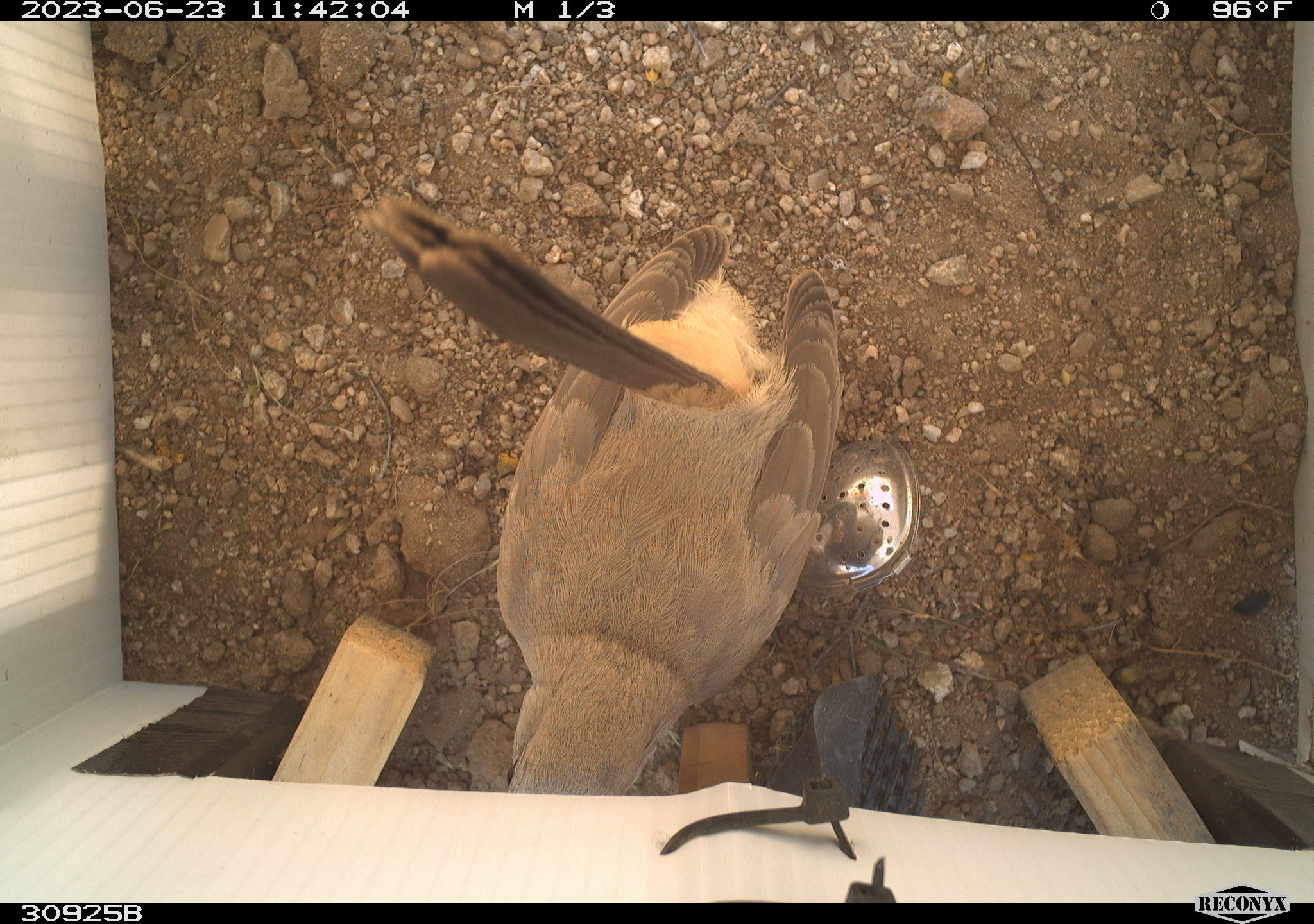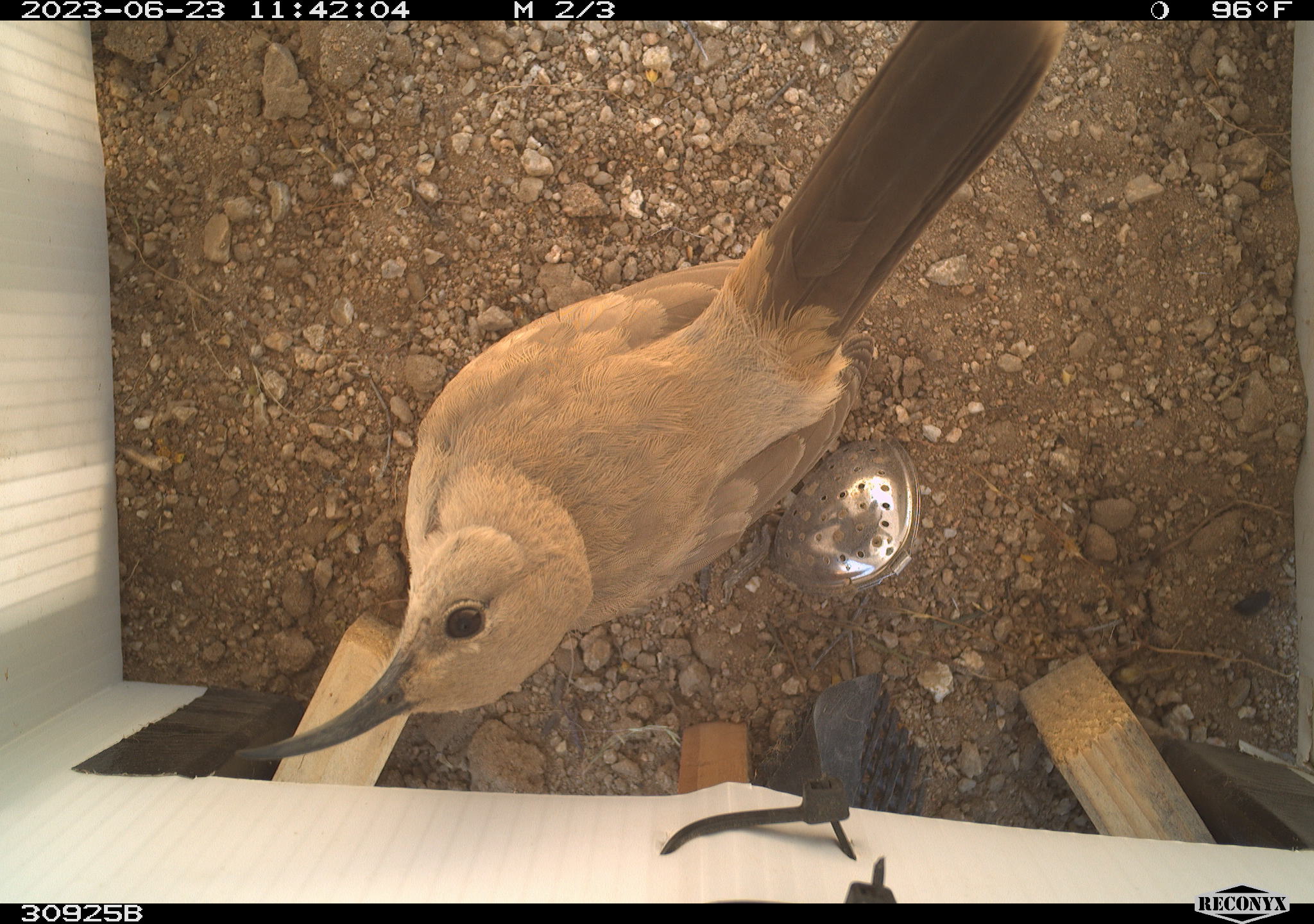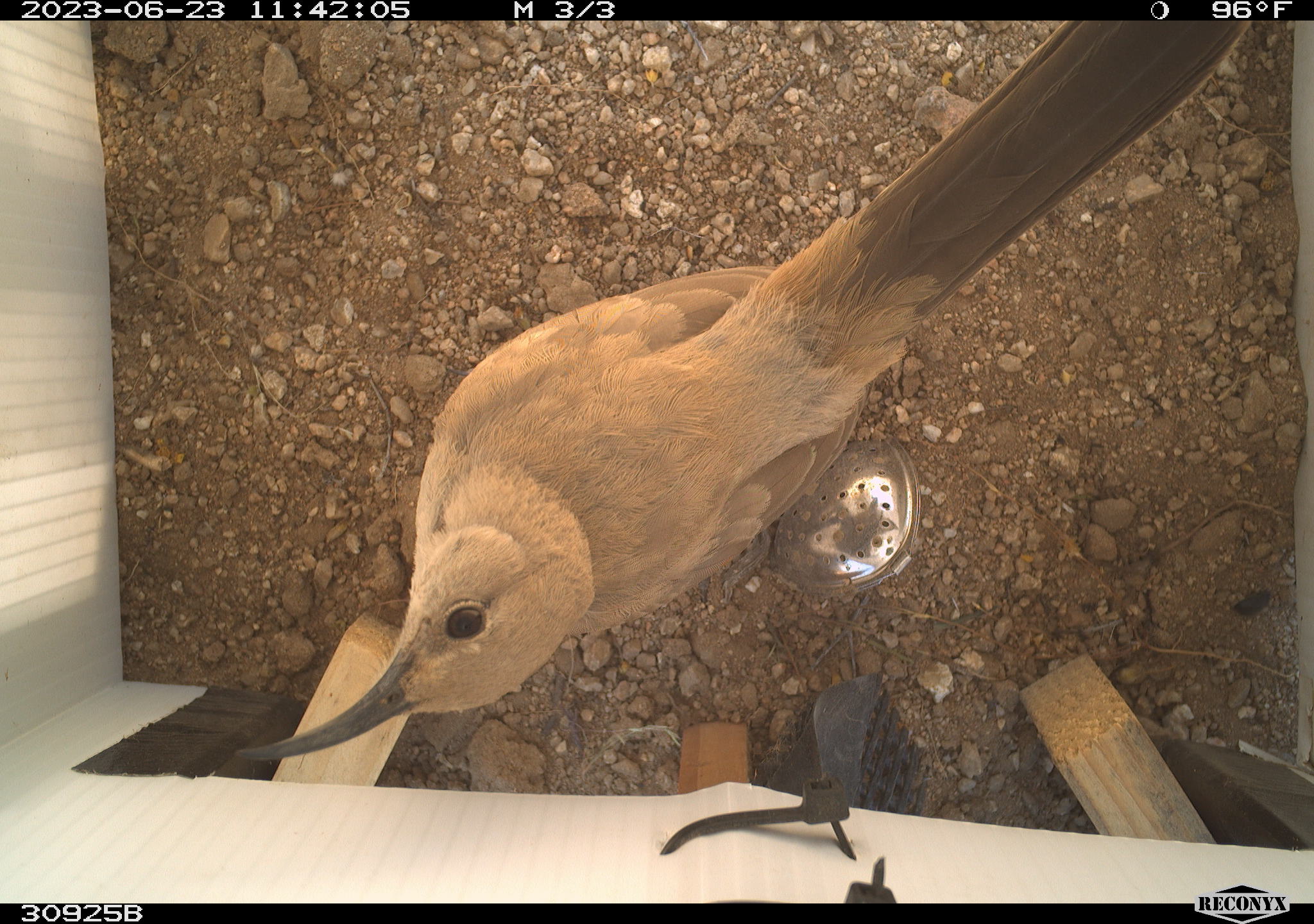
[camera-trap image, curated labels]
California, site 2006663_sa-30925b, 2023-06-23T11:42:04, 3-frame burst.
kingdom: Animalia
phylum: Chordata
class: Aves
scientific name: Aves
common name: bird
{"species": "bird (Aves)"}